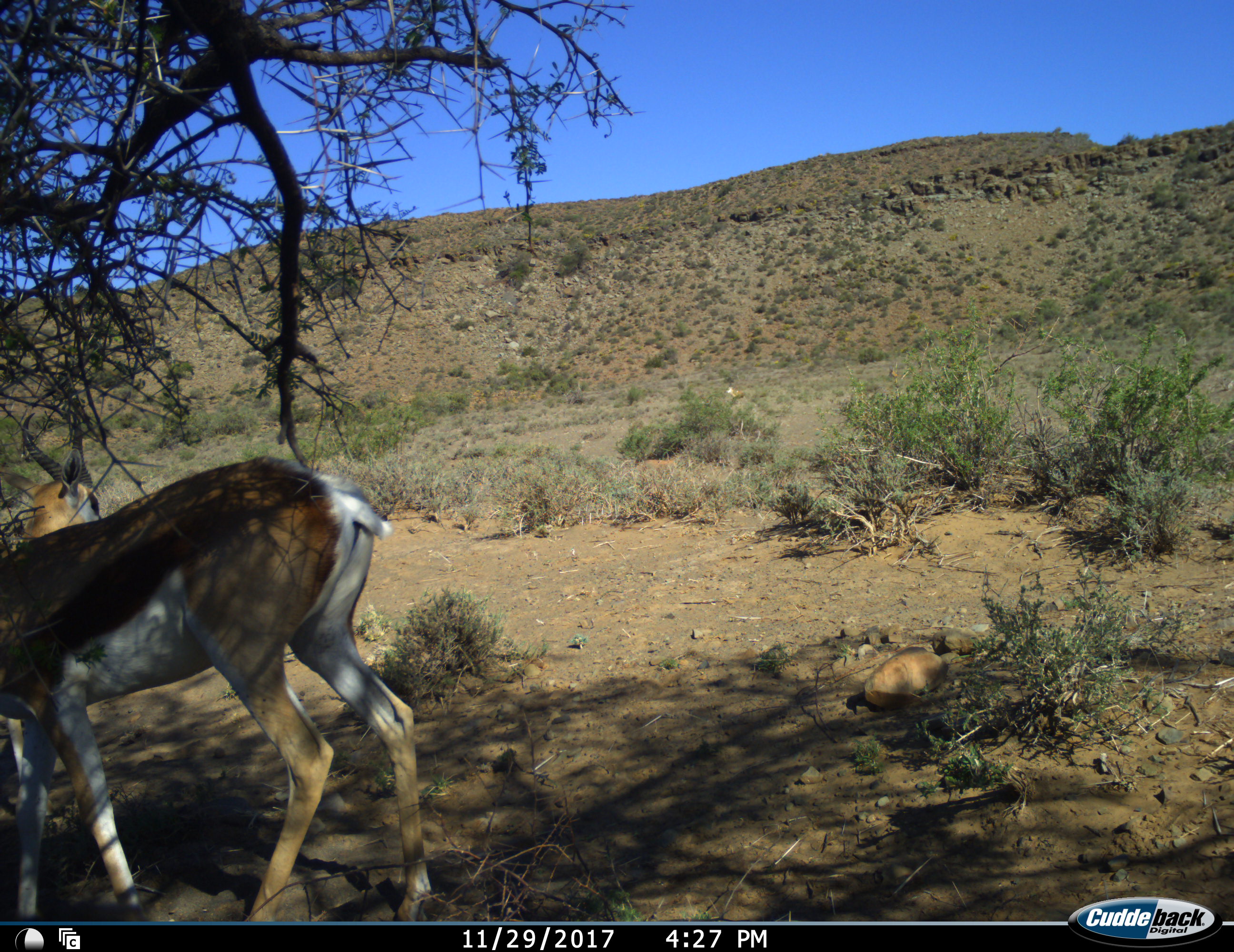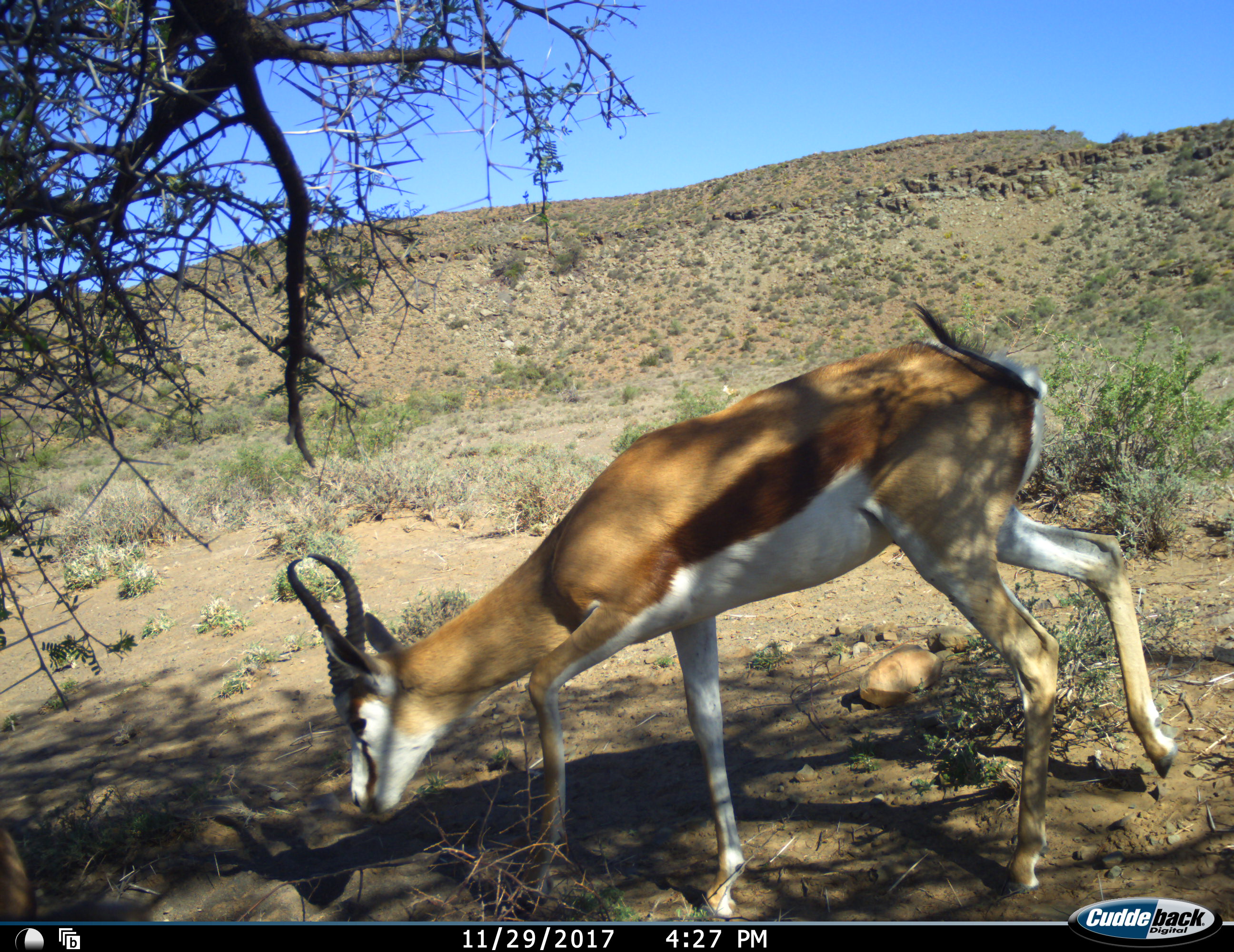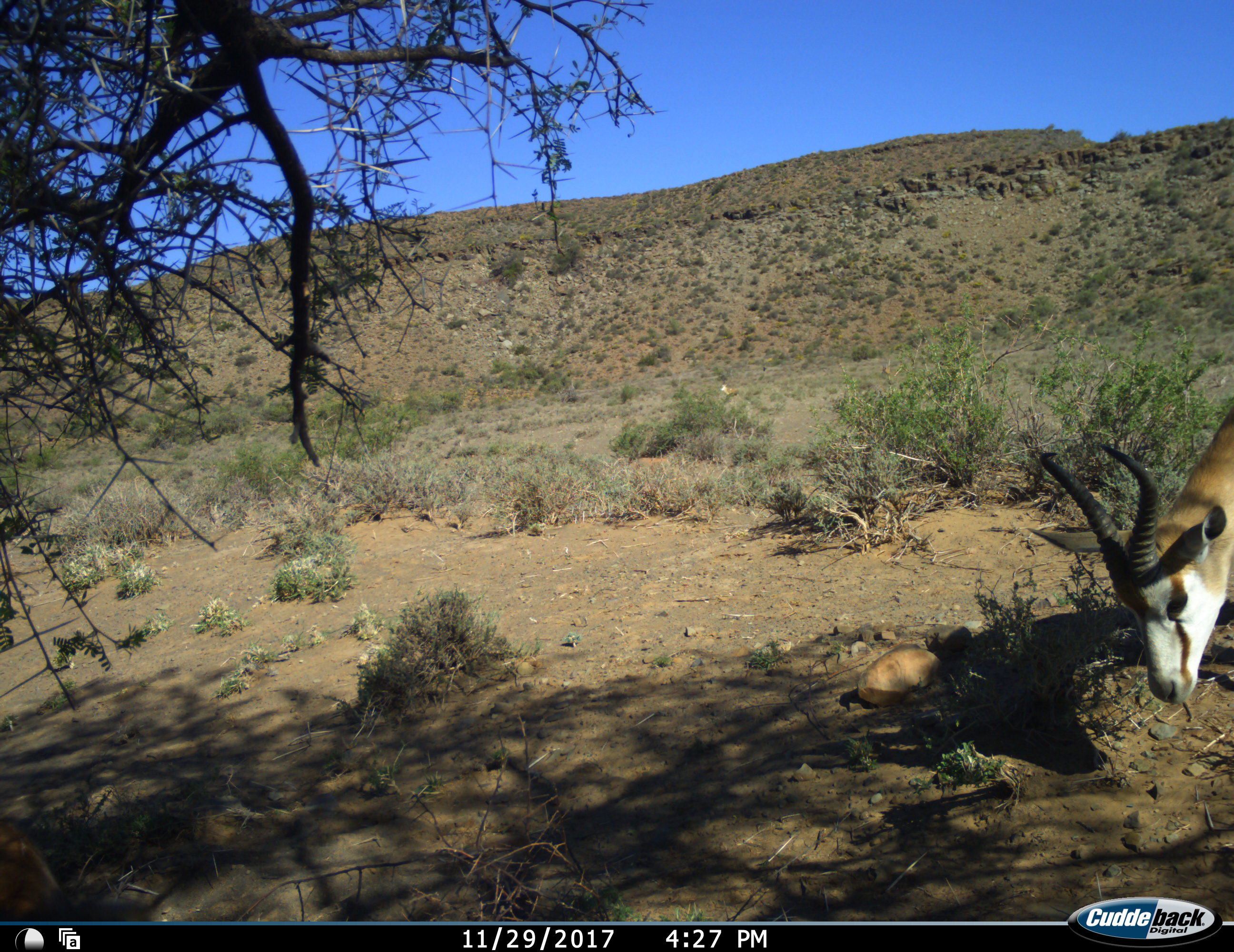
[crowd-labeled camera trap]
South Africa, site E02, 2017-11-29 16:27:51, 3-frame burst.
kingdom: Animalia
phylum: Chordata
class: Mammalia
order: Artiodactyla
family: Bovidae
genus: Antidorcas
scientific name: Antidorcas marsupialis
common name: springbok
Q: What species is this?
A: Springbok (Antidorcas marsupialis).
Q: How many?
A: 1.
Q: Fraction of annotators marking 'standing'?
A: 20%.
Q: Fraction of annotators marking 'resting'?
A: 0%.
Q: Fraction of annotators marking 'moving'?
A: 80%.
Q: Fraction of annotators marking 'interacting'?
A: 0%.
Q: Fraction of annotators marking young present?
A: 0%.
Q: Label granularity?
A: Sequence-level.